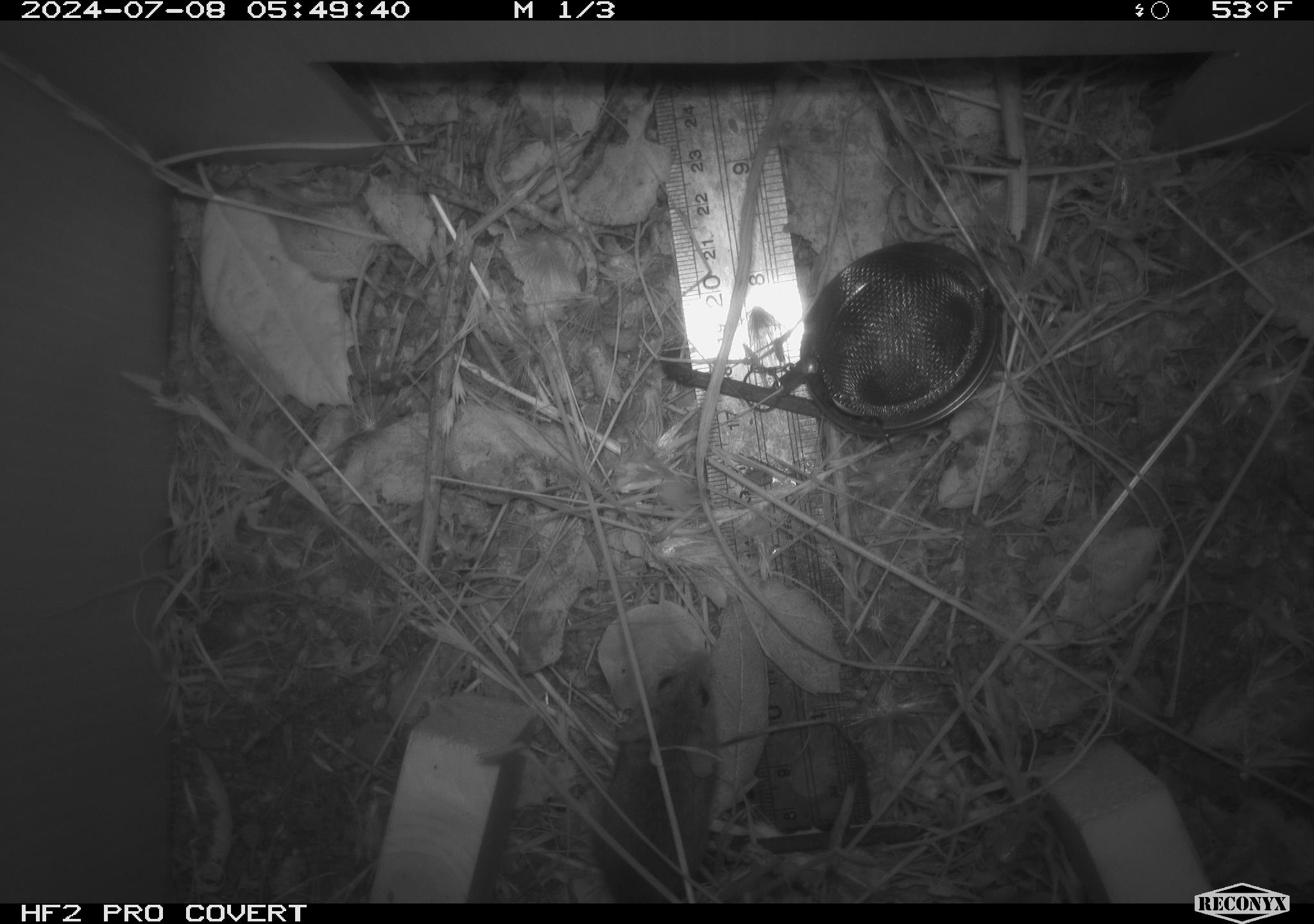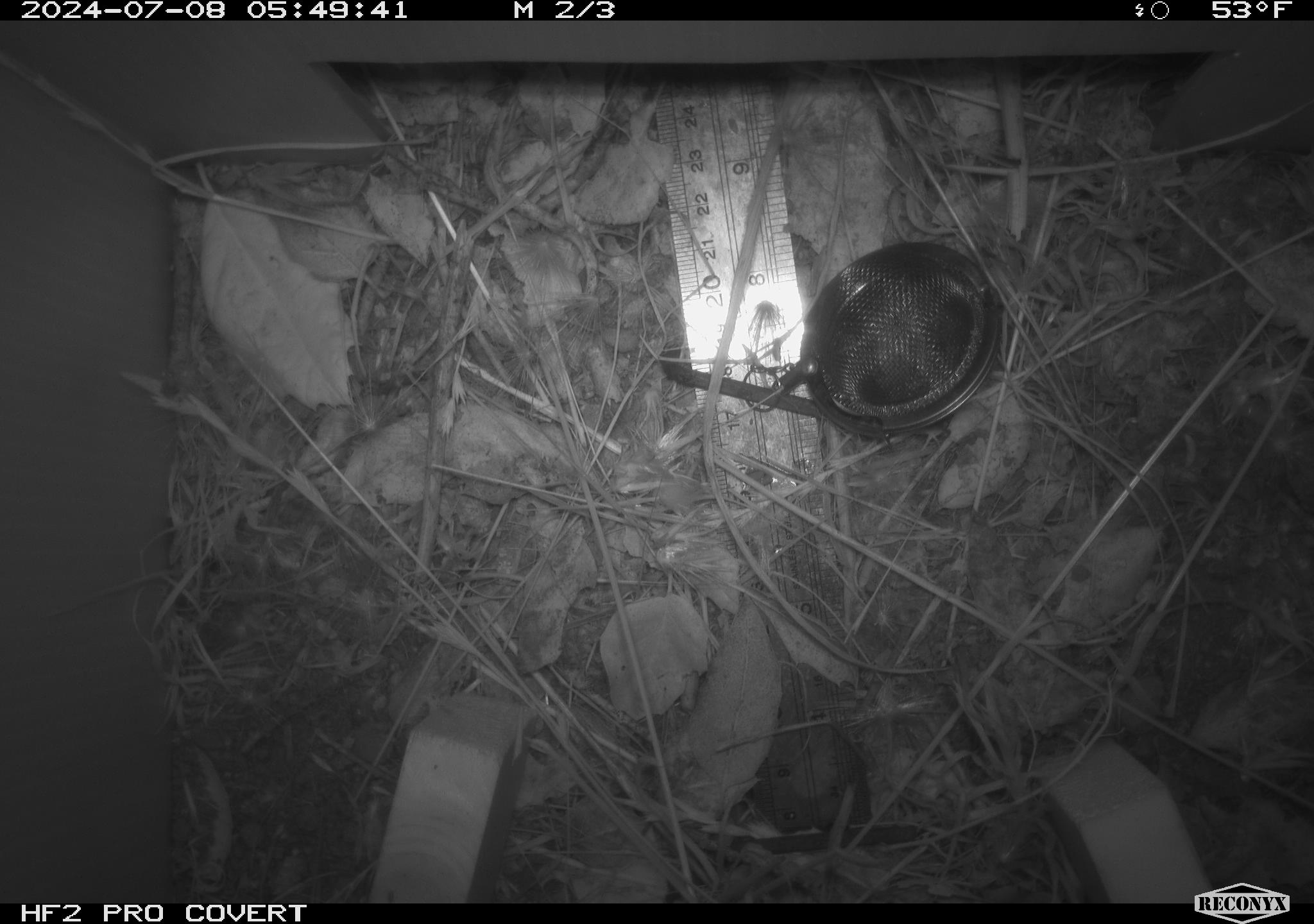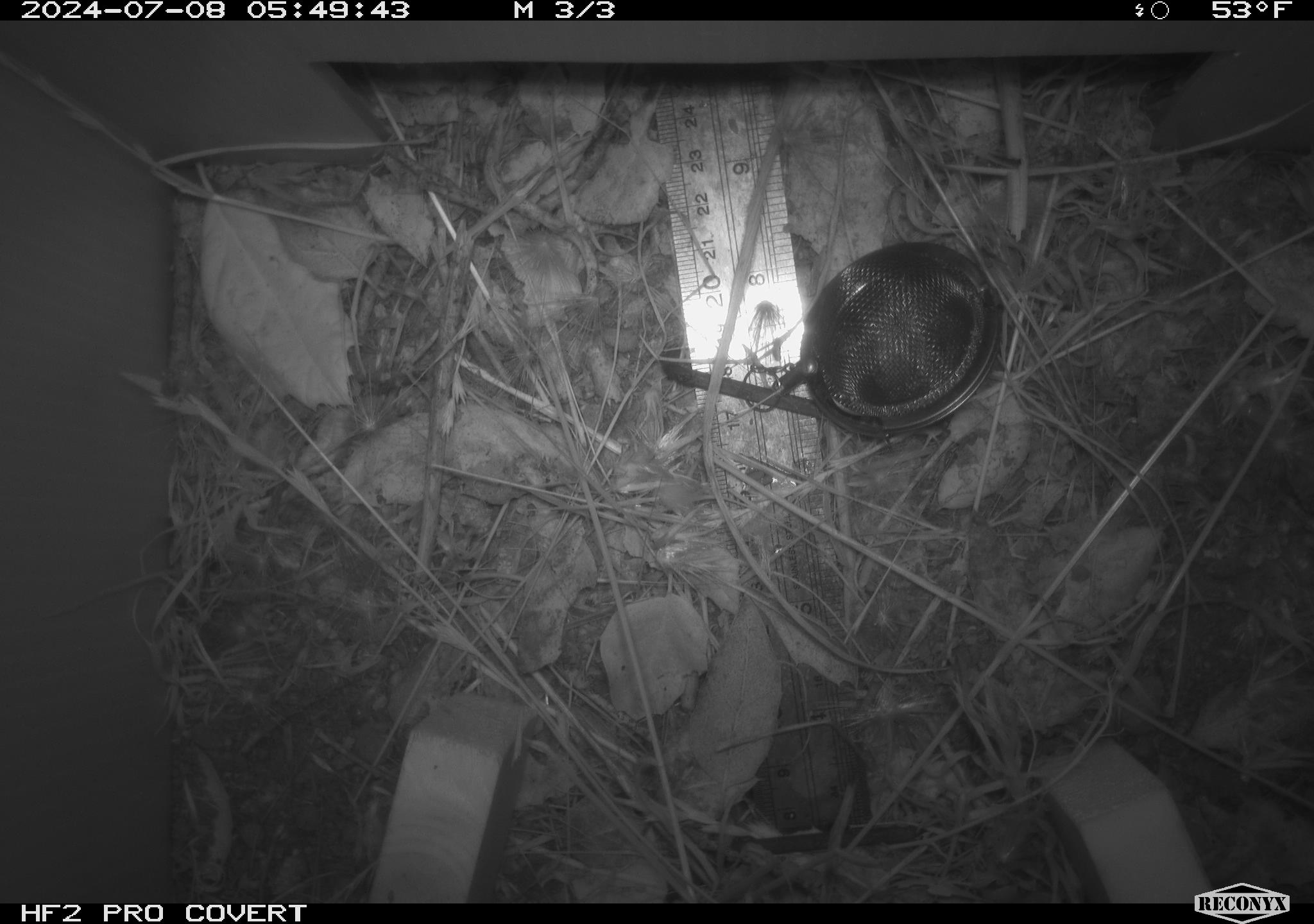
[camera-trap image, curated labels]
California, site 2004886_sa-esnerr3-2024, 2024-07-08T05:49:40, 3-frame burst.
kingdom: Animalia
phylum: Chordata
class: Mammalia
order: Rodentia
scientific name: Rodentia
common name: rodent